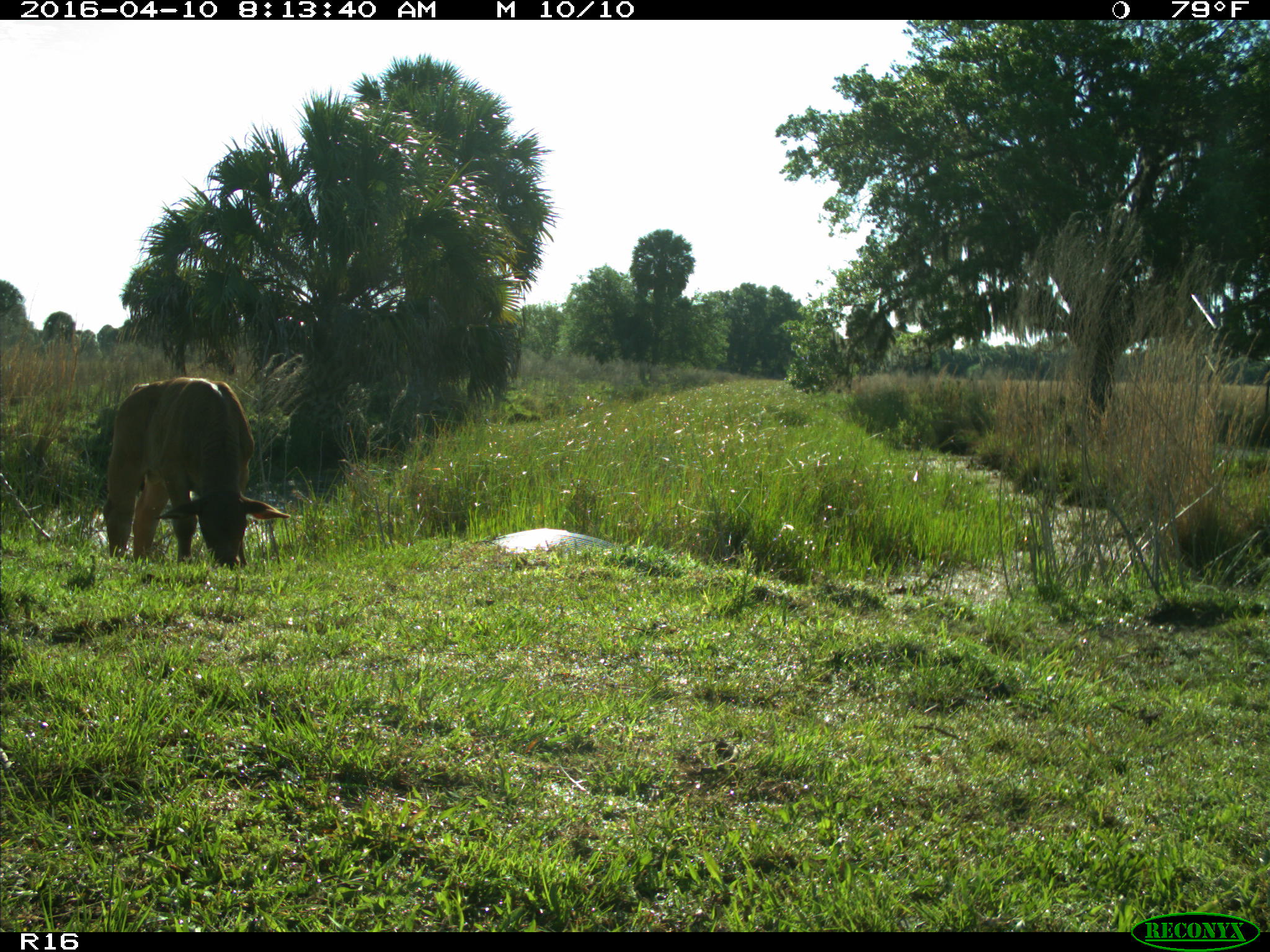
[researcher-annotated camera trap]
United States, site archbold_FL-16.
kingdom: Animalia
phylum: Chordata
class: Mammalia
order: Artiodactyla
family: Bovidae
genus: Bos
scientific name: Bos taurus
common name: domestic cow